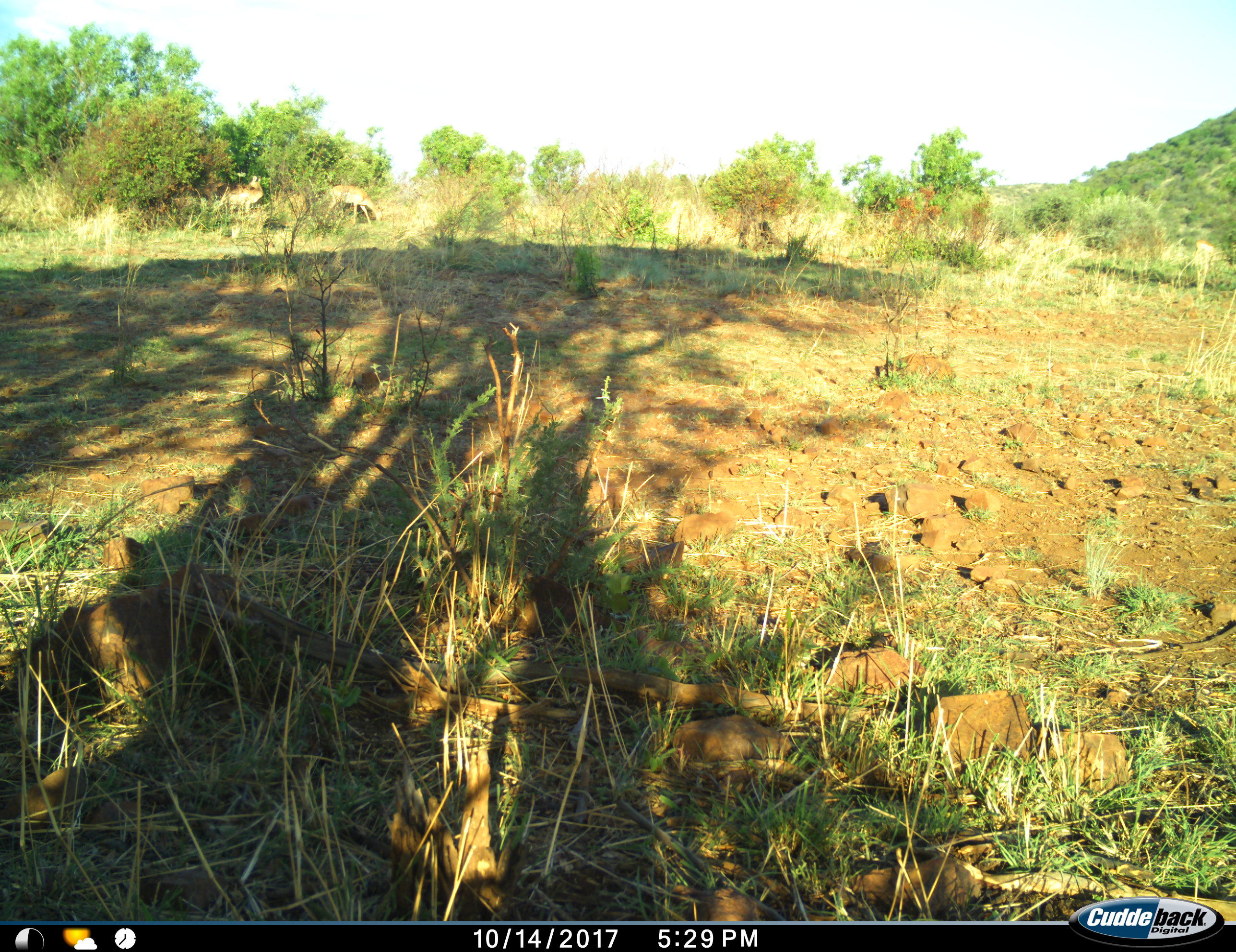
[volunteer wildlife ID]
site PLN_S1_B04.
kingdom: Animalia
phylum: Chordata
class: Mammalia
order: Artiodactyla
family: Bovidae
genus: Aepyceros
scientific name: Aepyceros melampus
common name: impala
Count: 2.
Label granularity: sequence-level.